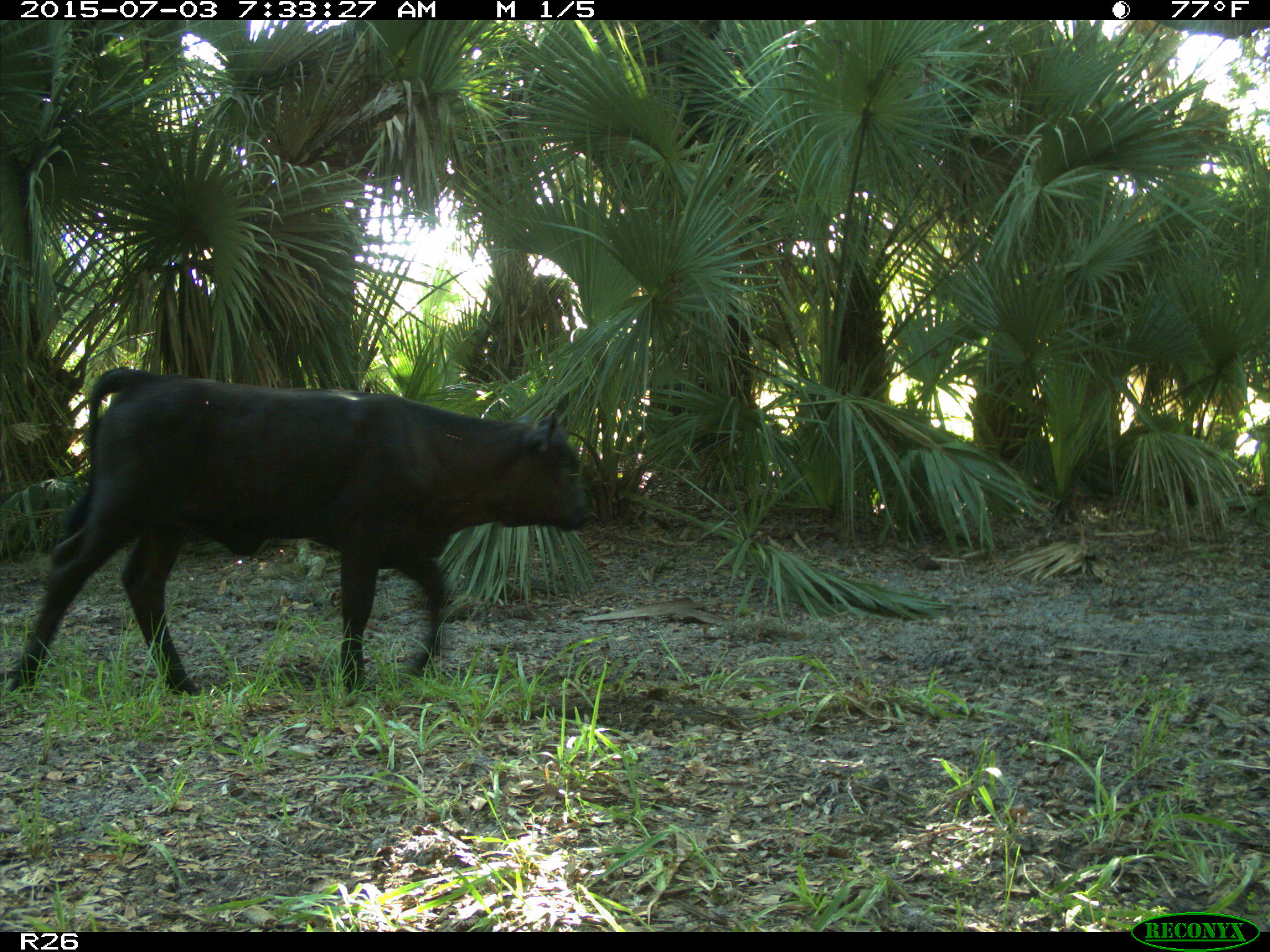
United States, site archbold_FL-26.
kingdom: Animalia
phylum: Chordata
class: Mammalia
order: Artiodactyla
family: Bovidae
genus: Bos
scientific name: Bos taurus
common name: domestic cow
Bos taurus (domestic cow).